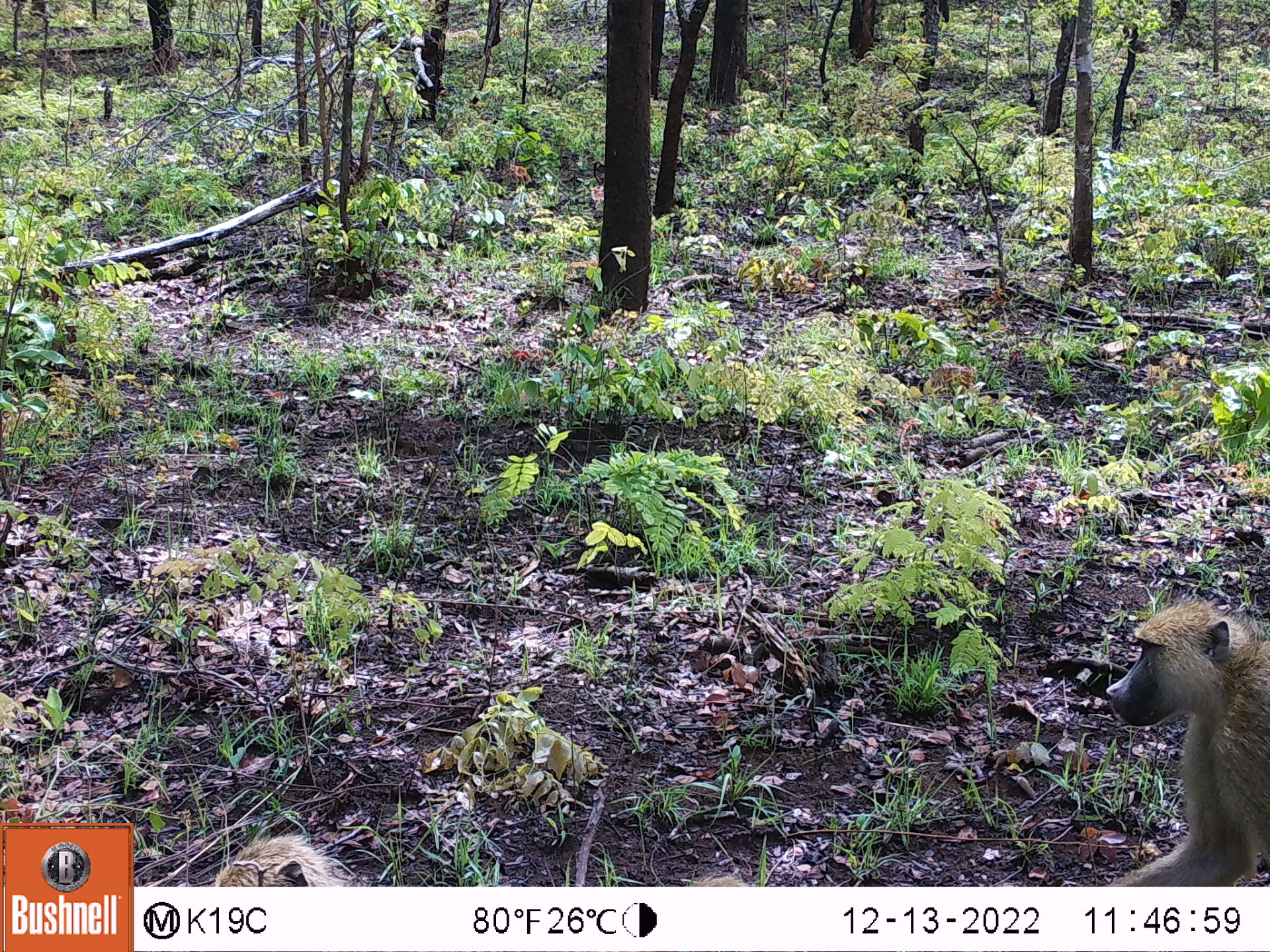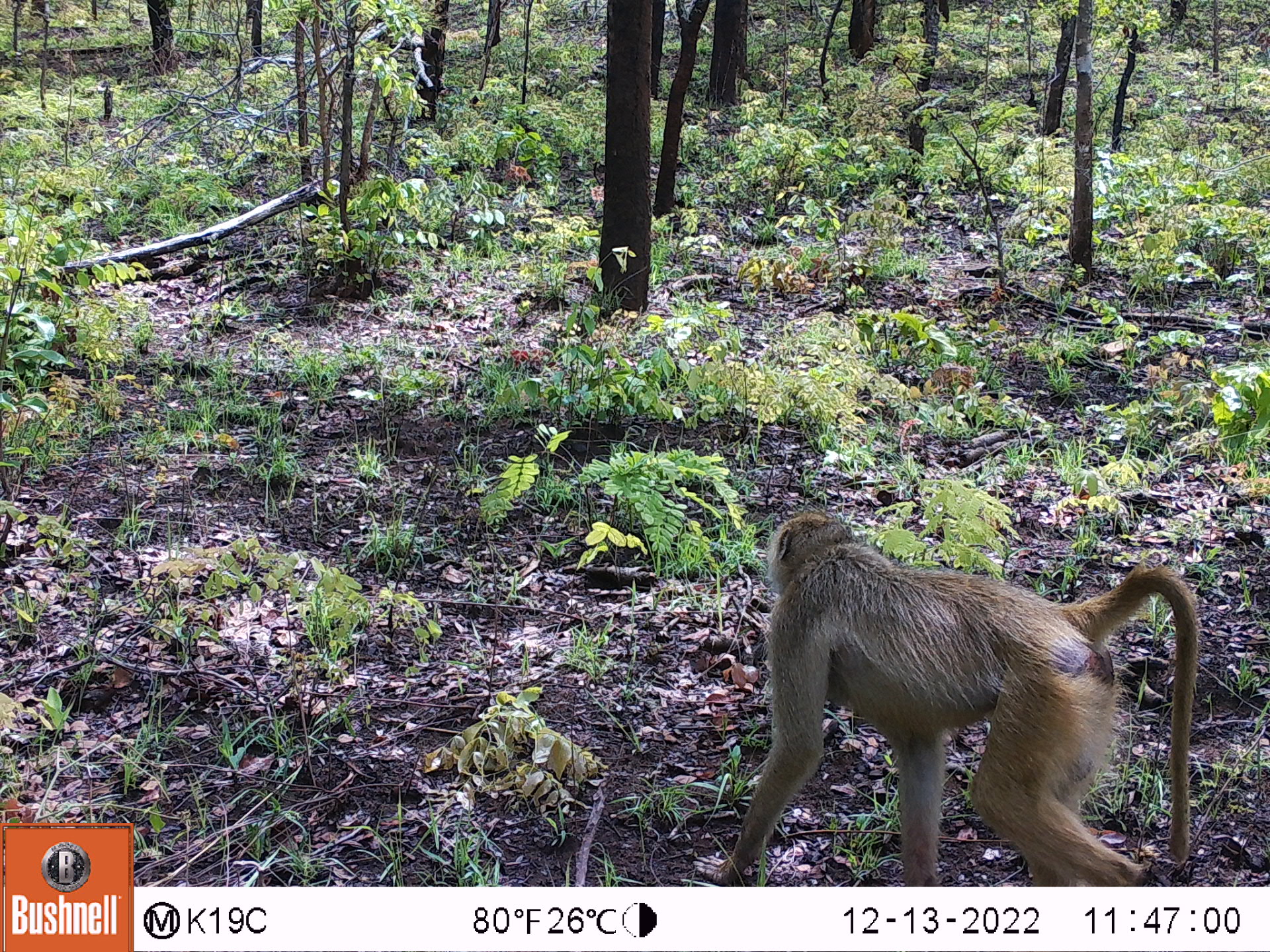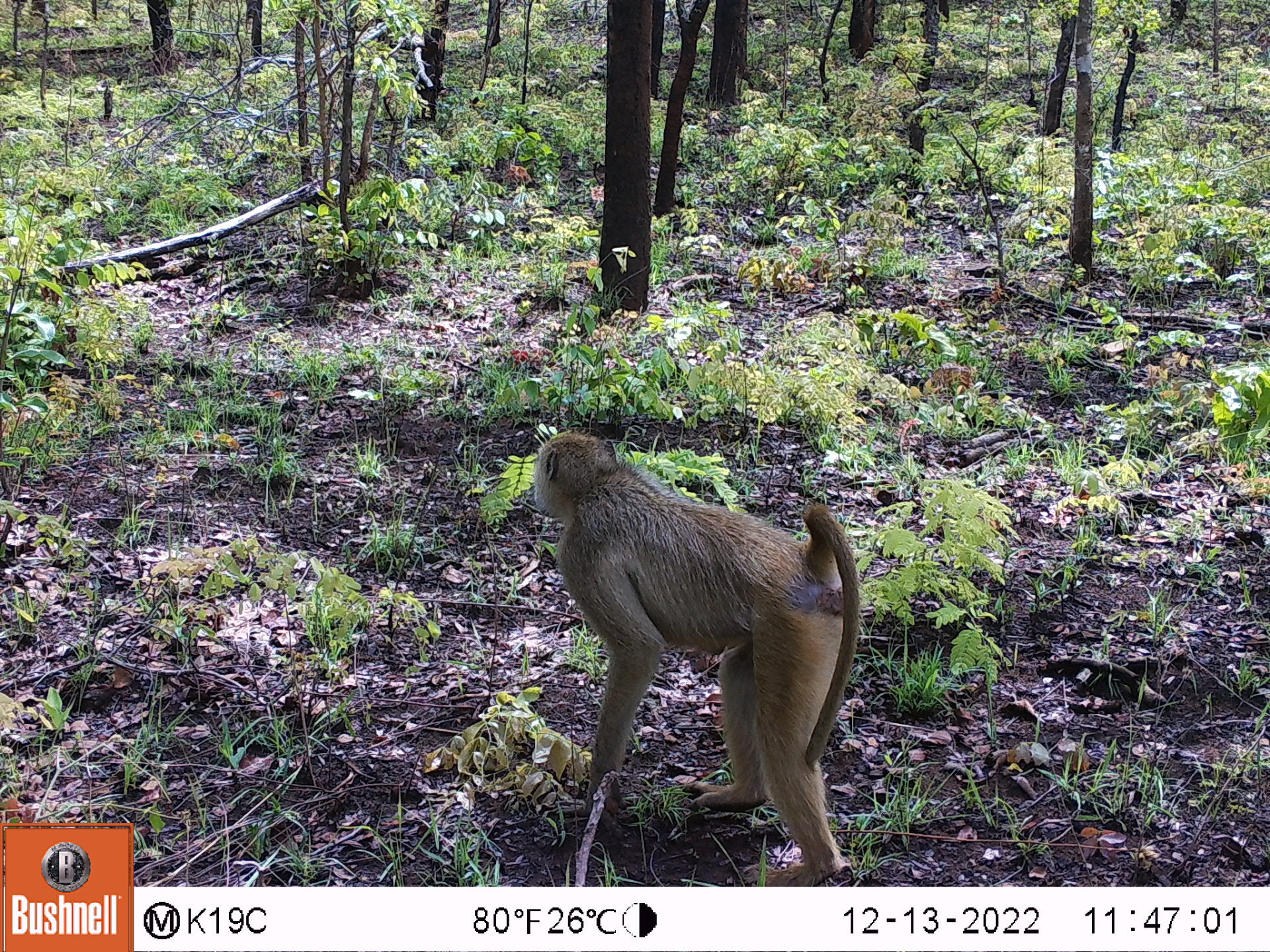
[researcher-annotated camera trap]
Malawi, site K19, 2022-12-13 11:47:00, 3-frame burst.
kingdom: Animalia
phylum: Chordata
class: Mammalia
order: Primates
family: Cercopithecidae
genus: Papio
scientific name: Papio cynocephalus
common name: yellow baboon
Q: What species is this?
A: Yellow baboon (Papio cynocephalus).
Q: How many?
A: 2.